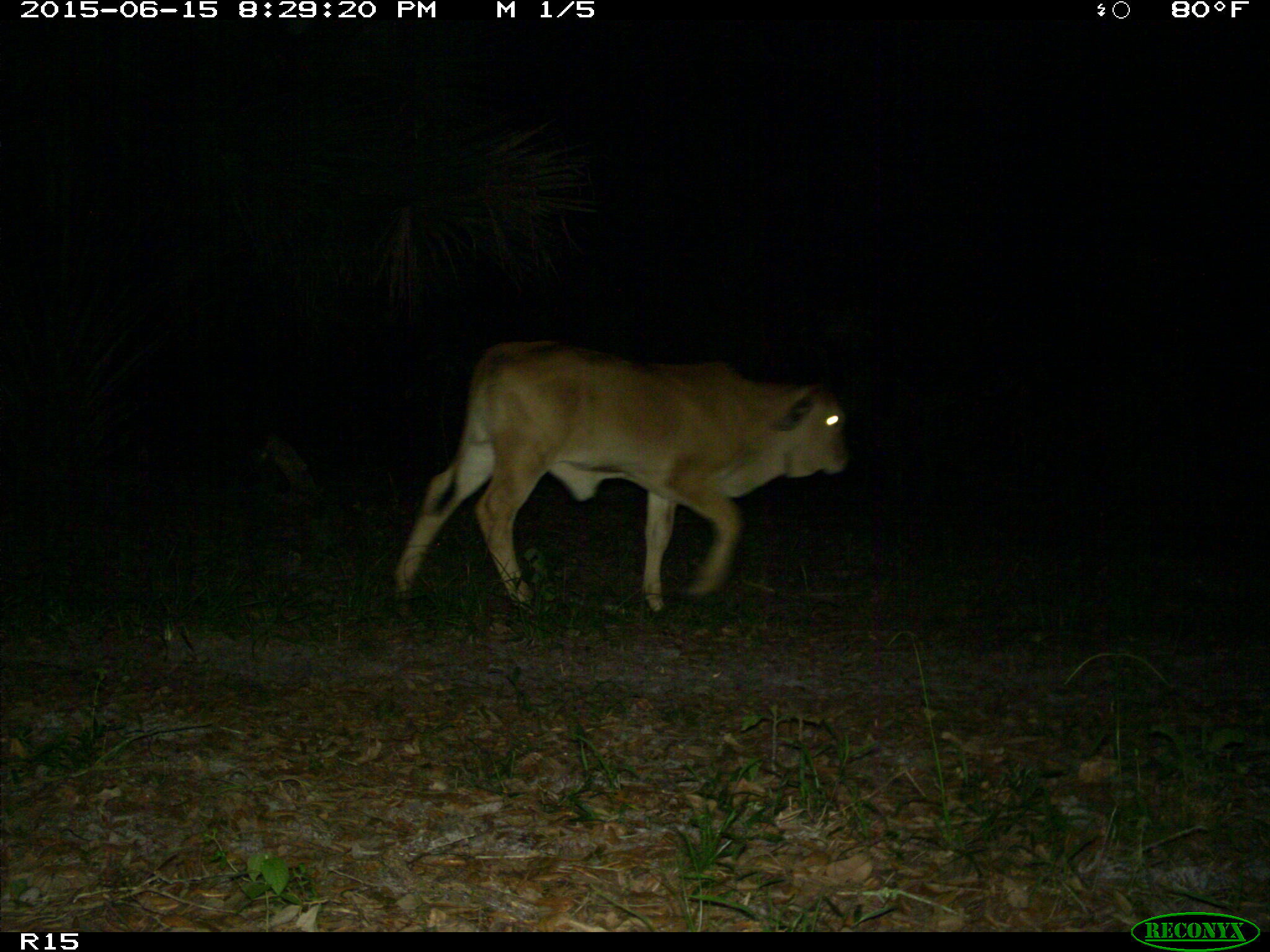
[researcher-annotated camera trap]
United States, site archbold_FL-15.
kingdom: Animalia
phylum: Chordata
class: Mammalia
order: Artiodactyla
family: Bovidae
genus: Bos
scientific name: Bos taurus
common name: domestic cow